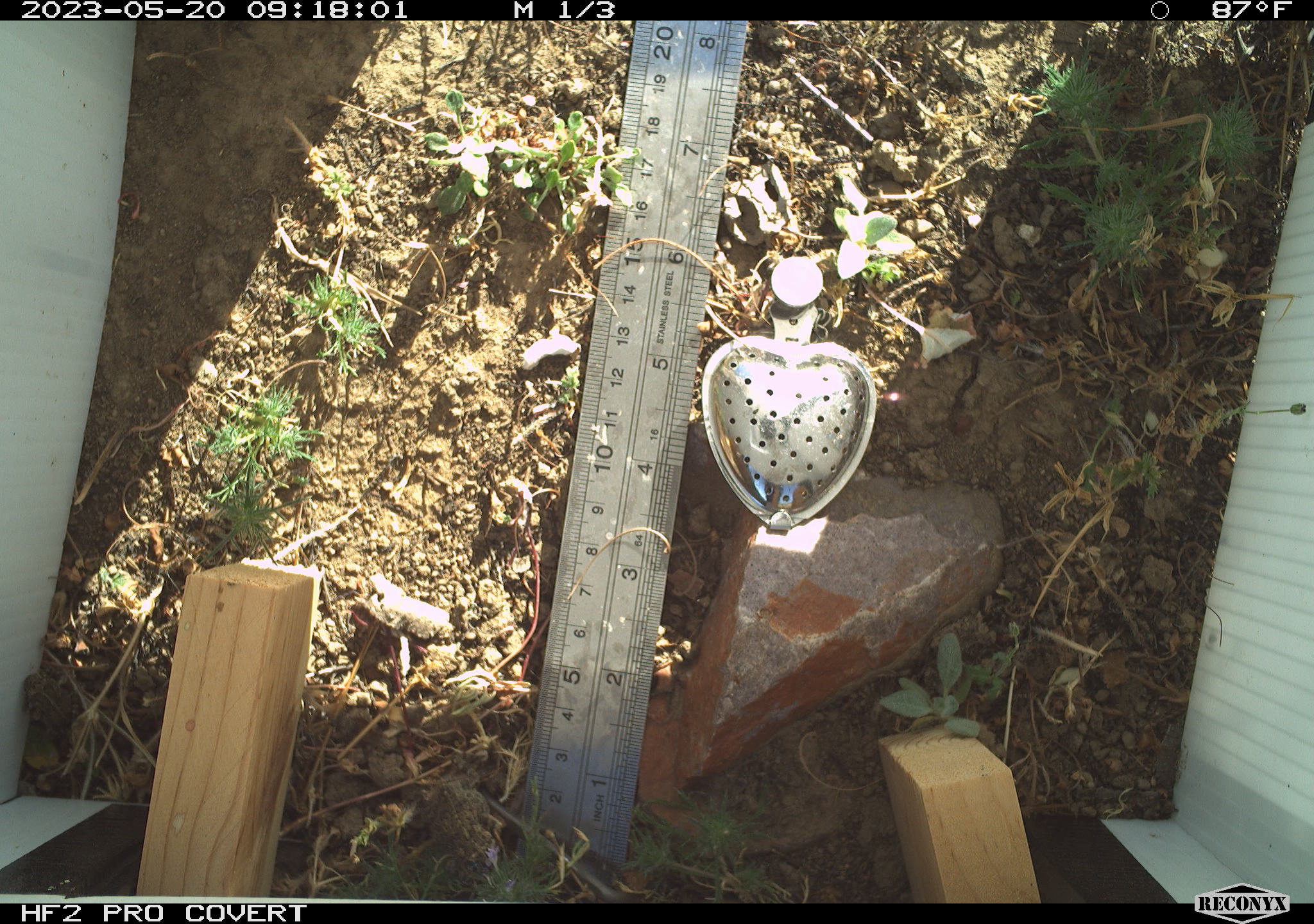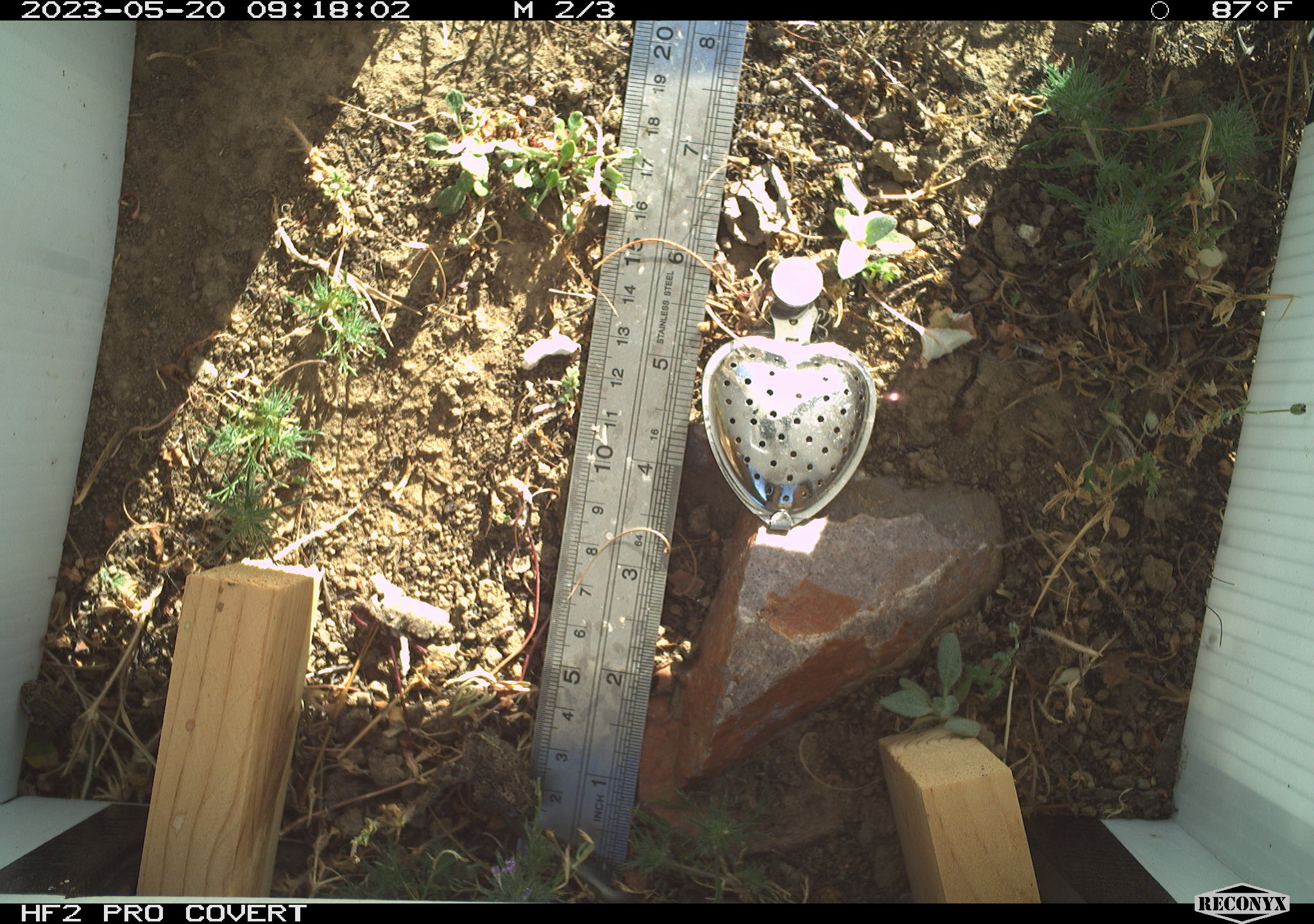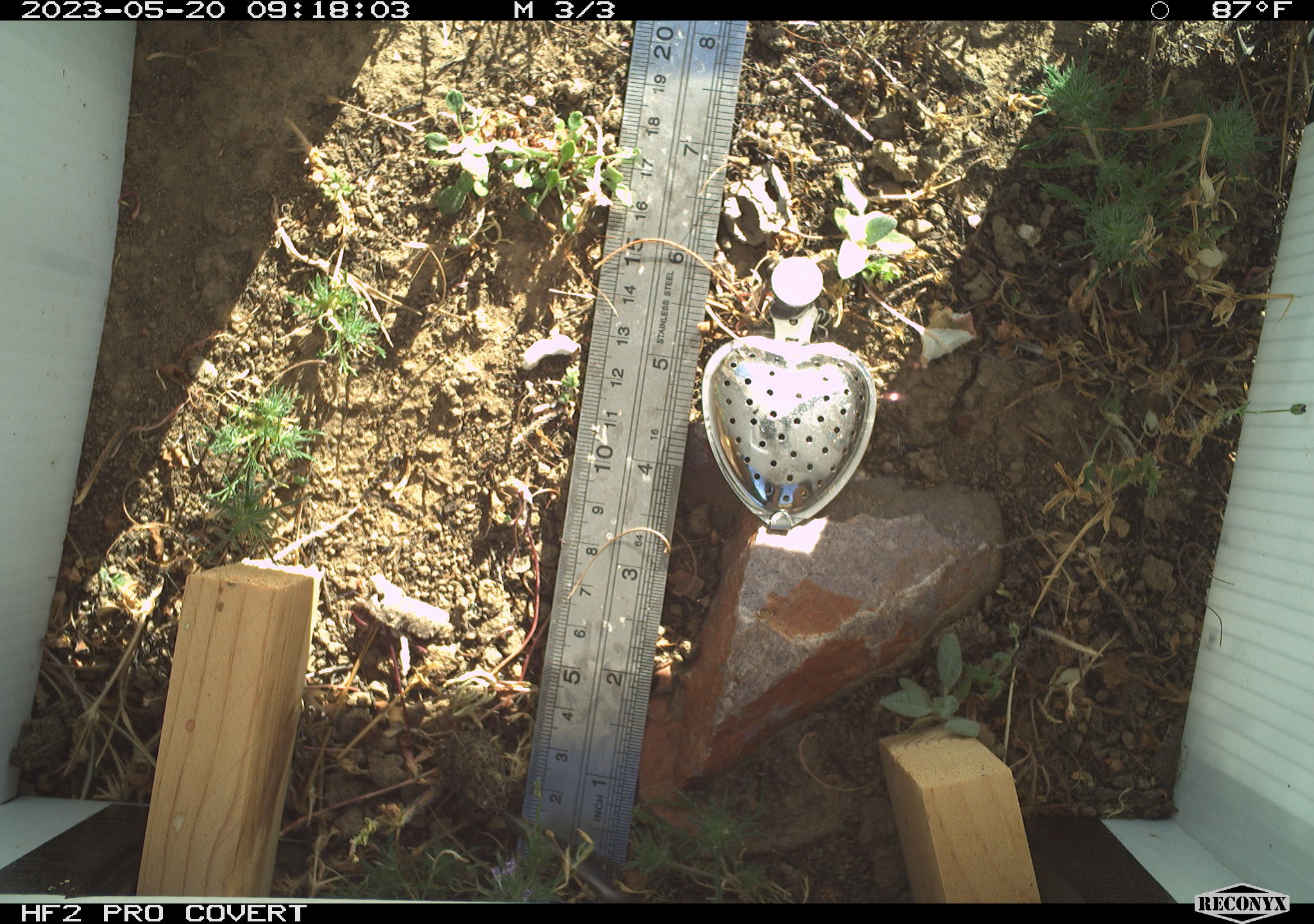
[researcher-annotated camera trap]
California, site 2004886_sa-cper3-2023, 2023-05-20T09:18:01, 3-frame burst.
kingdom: Animalia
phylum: Chordata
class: Amphibia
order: Anura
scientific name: Anura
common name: frogs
Frogs (Anura).